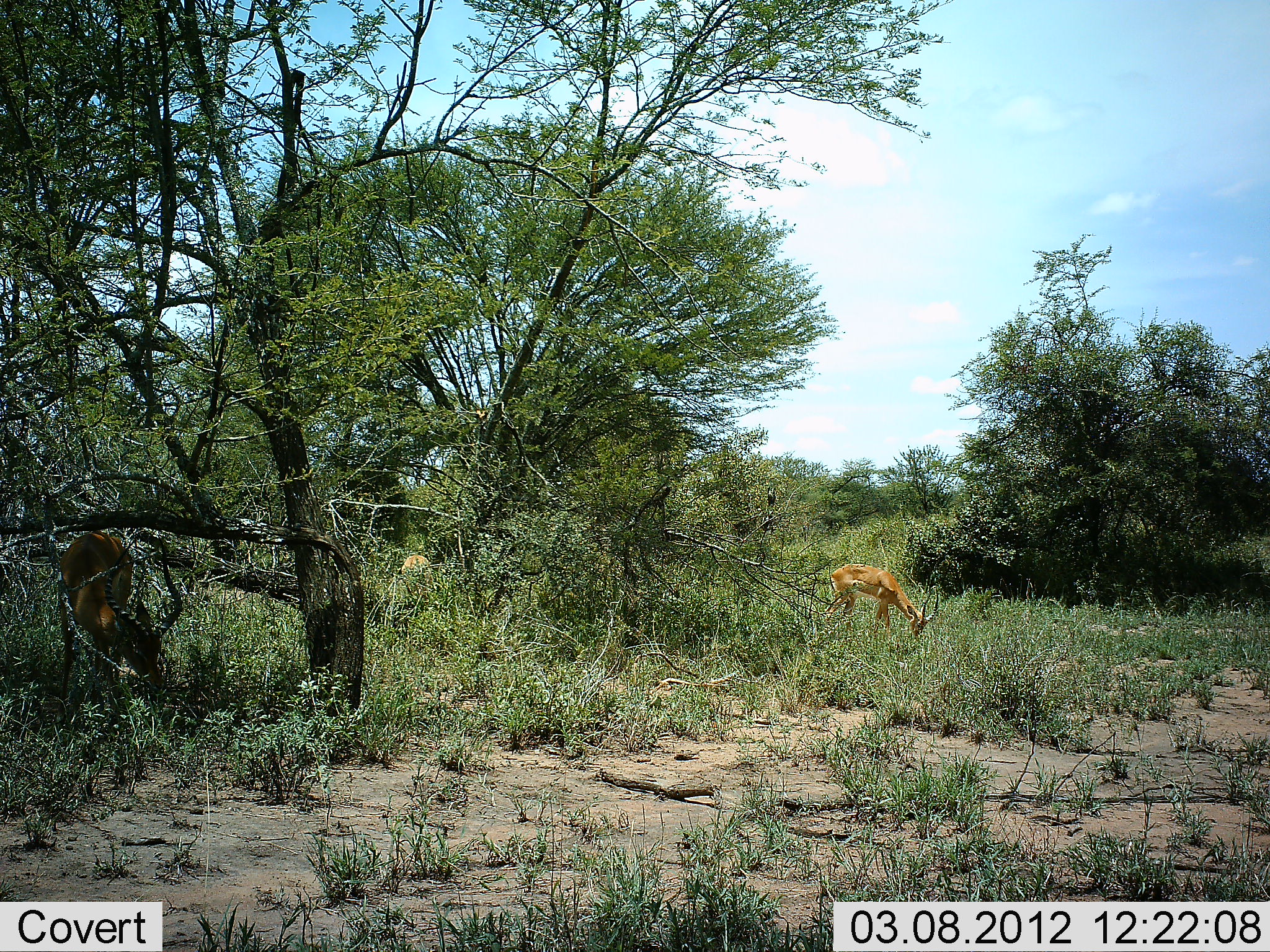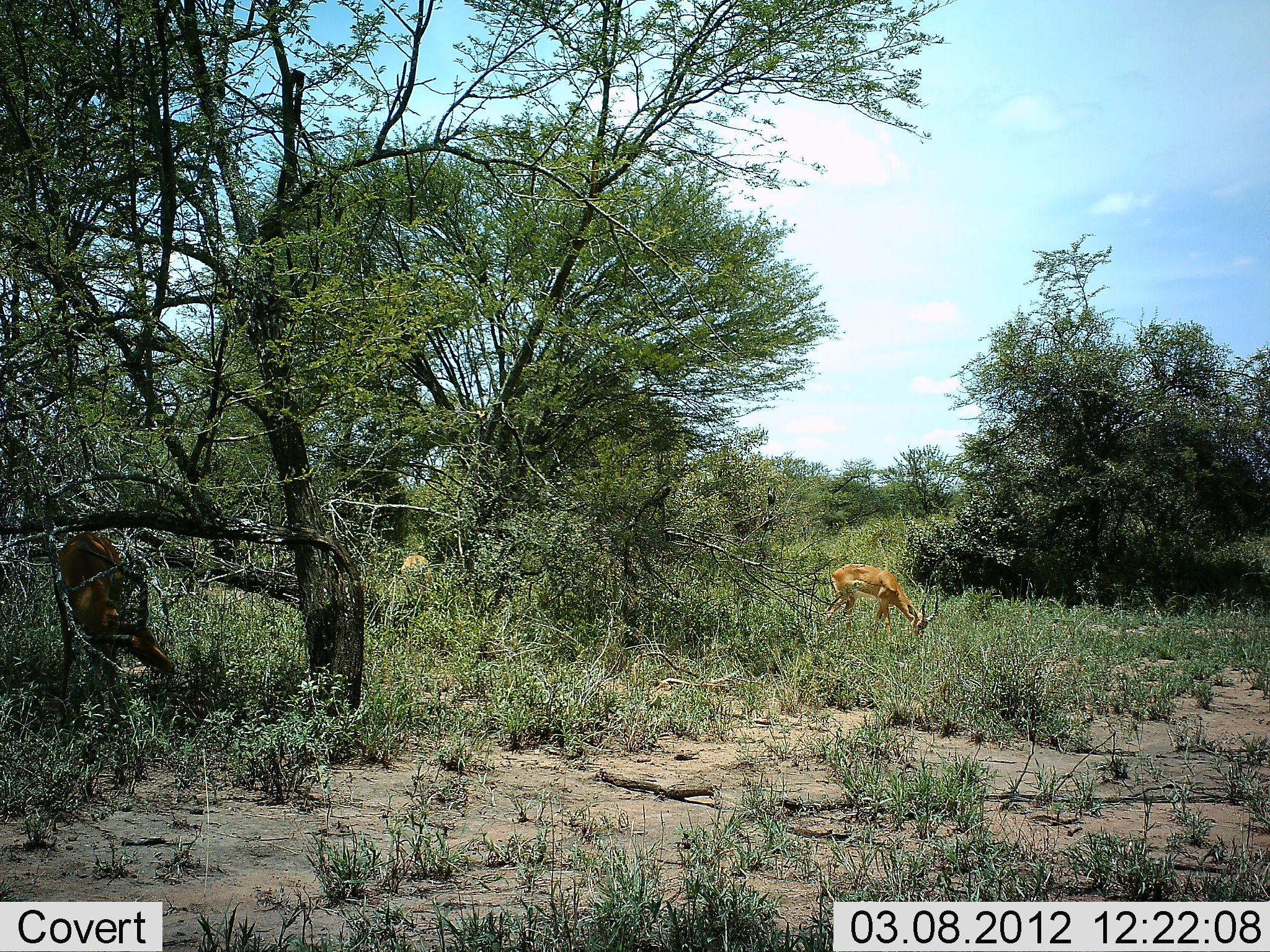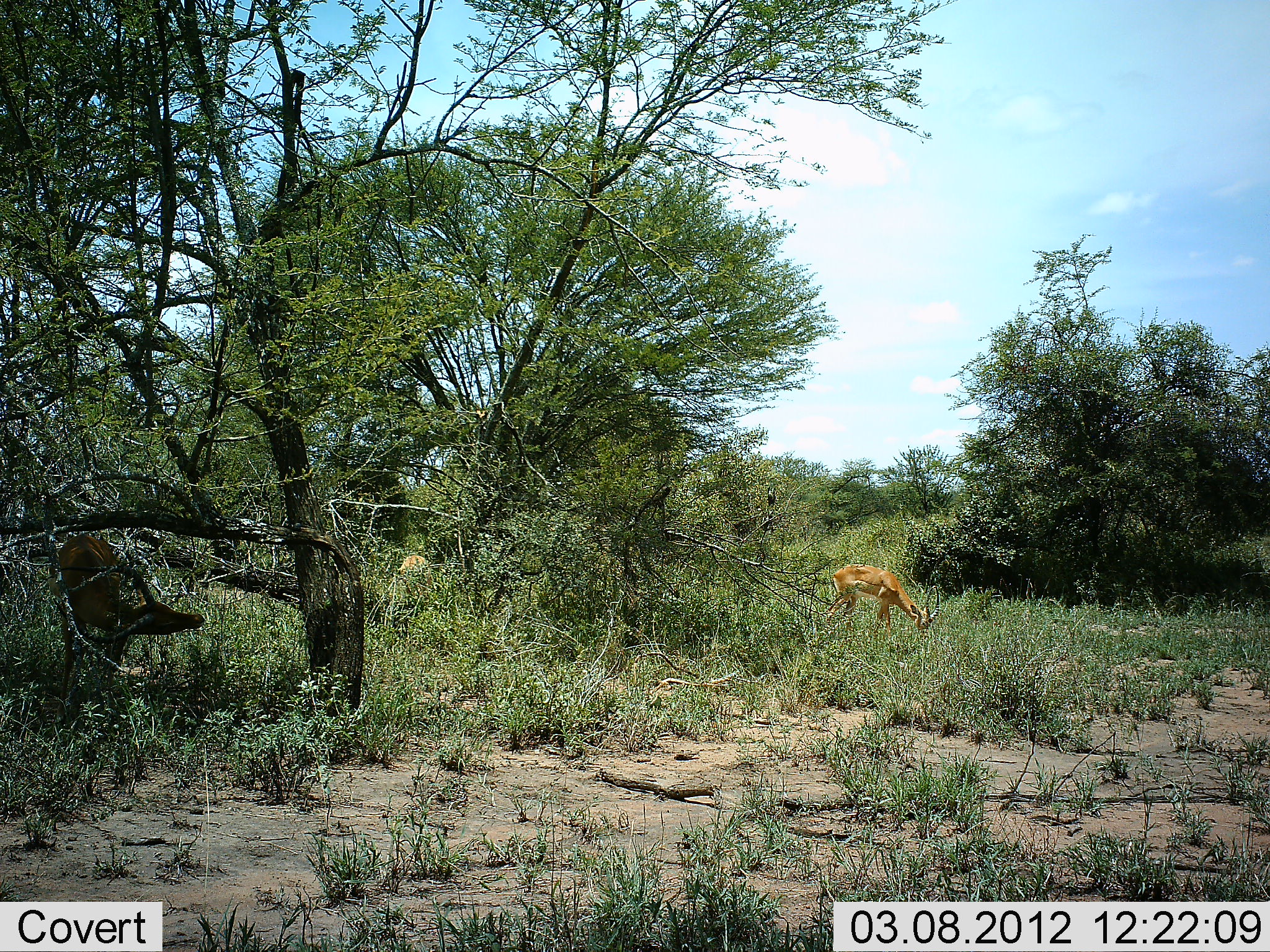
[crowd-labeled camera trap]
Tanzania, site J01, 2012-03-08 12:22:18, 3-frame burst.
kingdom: Animalia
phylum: Chordata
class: Mammalia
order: Artiodactyla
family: Bovidae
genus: Aepyceros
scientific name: Aepyceros melampus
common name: impala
Impala (Aepyceros melampus), count 2. Behavior (volunteer vote fractions): standing 35%, resting 0%, moving 17%, interacting 0%. Young present (vote fraction): 0%. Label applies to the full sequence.